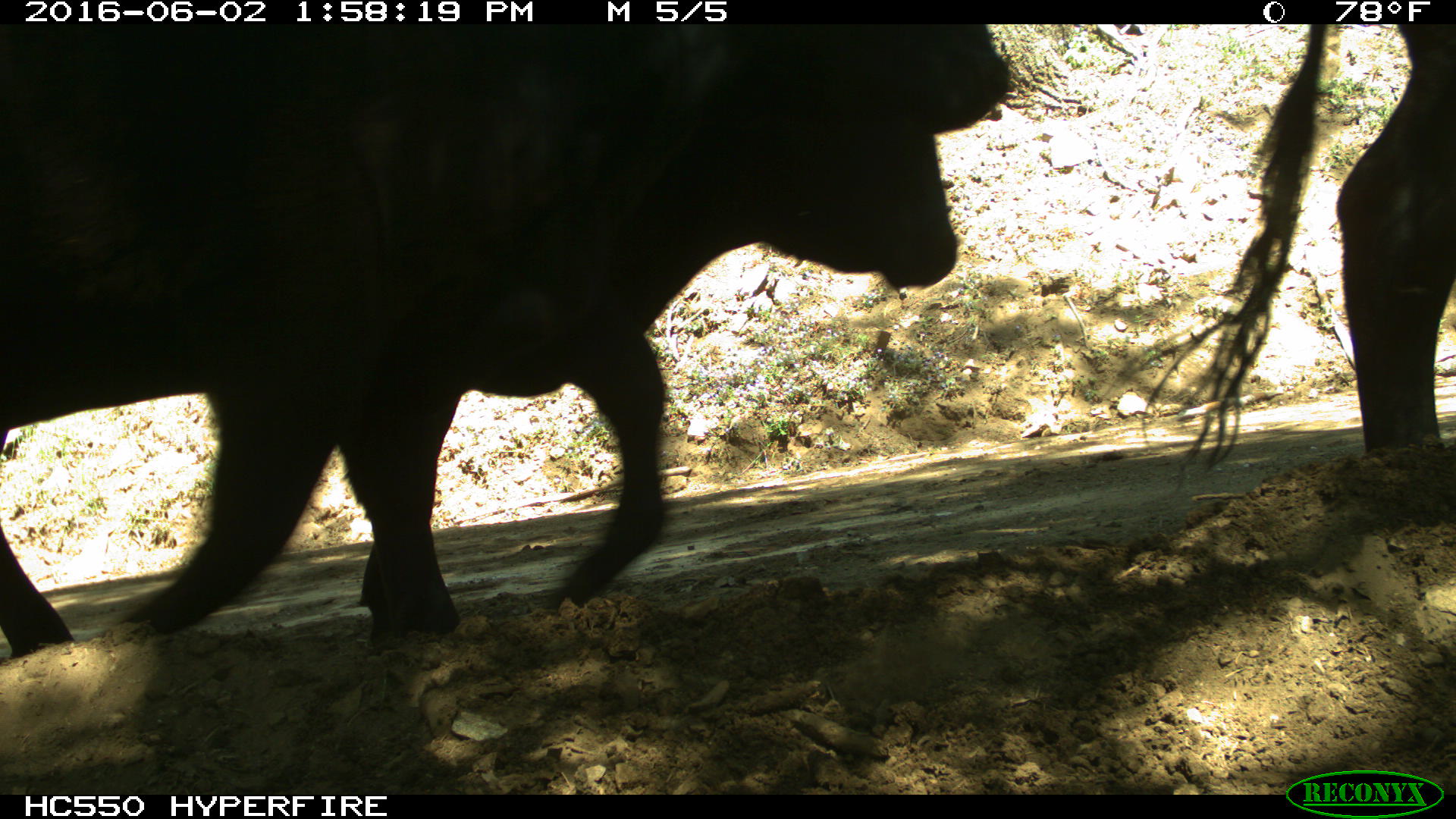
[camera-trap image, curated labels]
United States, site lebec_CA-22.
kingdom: Animalia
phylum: Chordata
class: Mammalia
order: Artiodactyla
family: Bovidae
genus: Bos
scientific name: Bos taurus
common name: domestic cow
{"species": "Bos taurus (domestic cow)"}